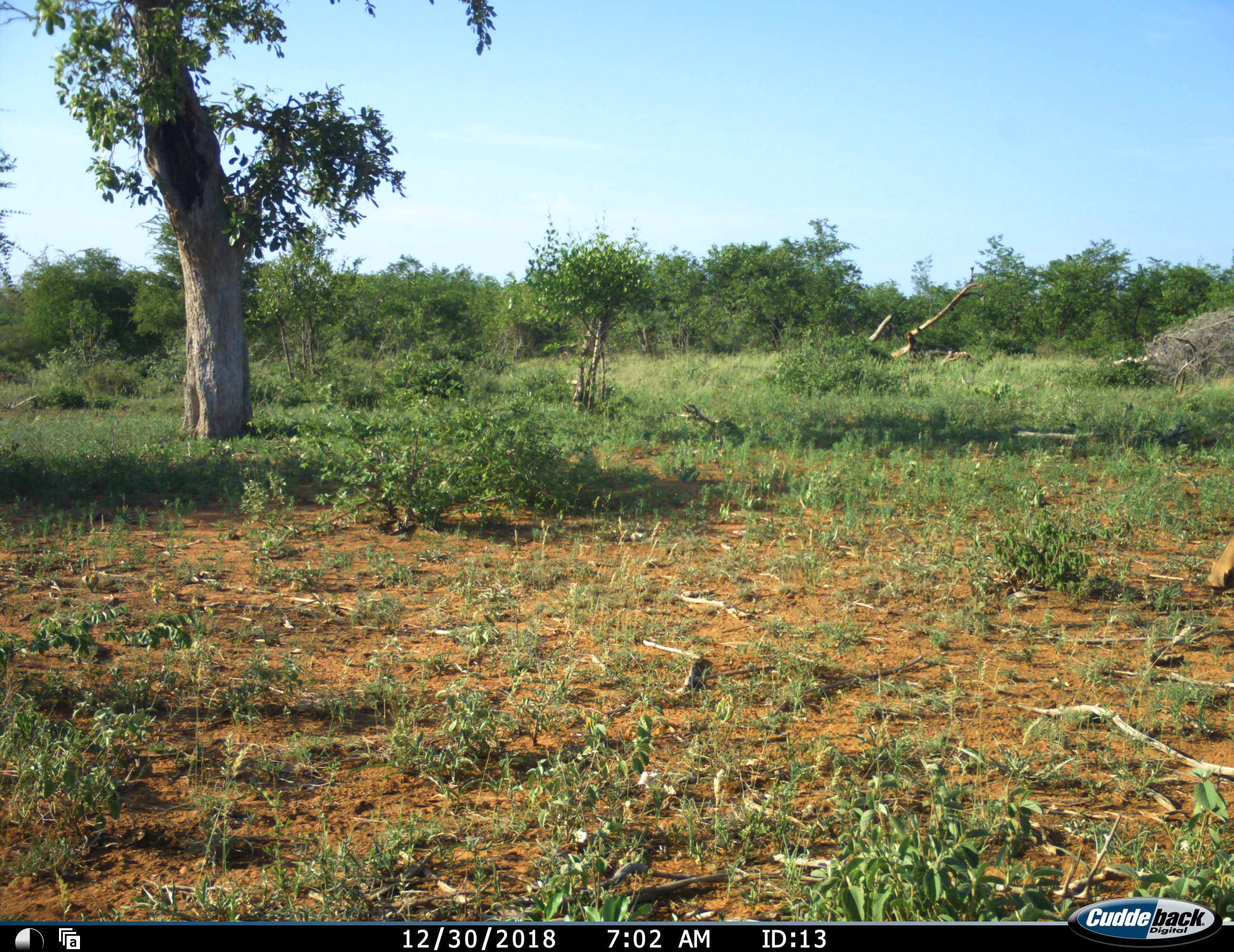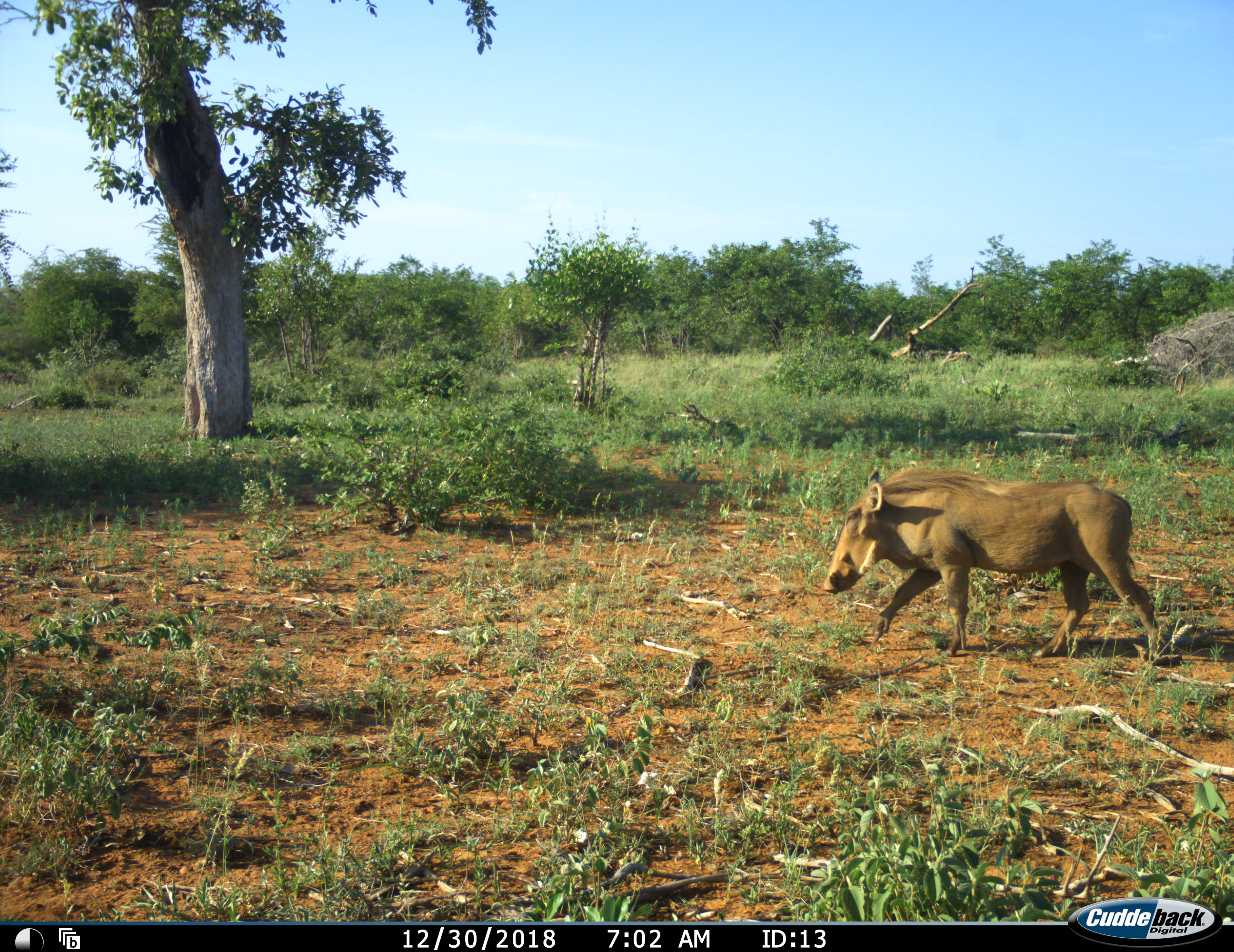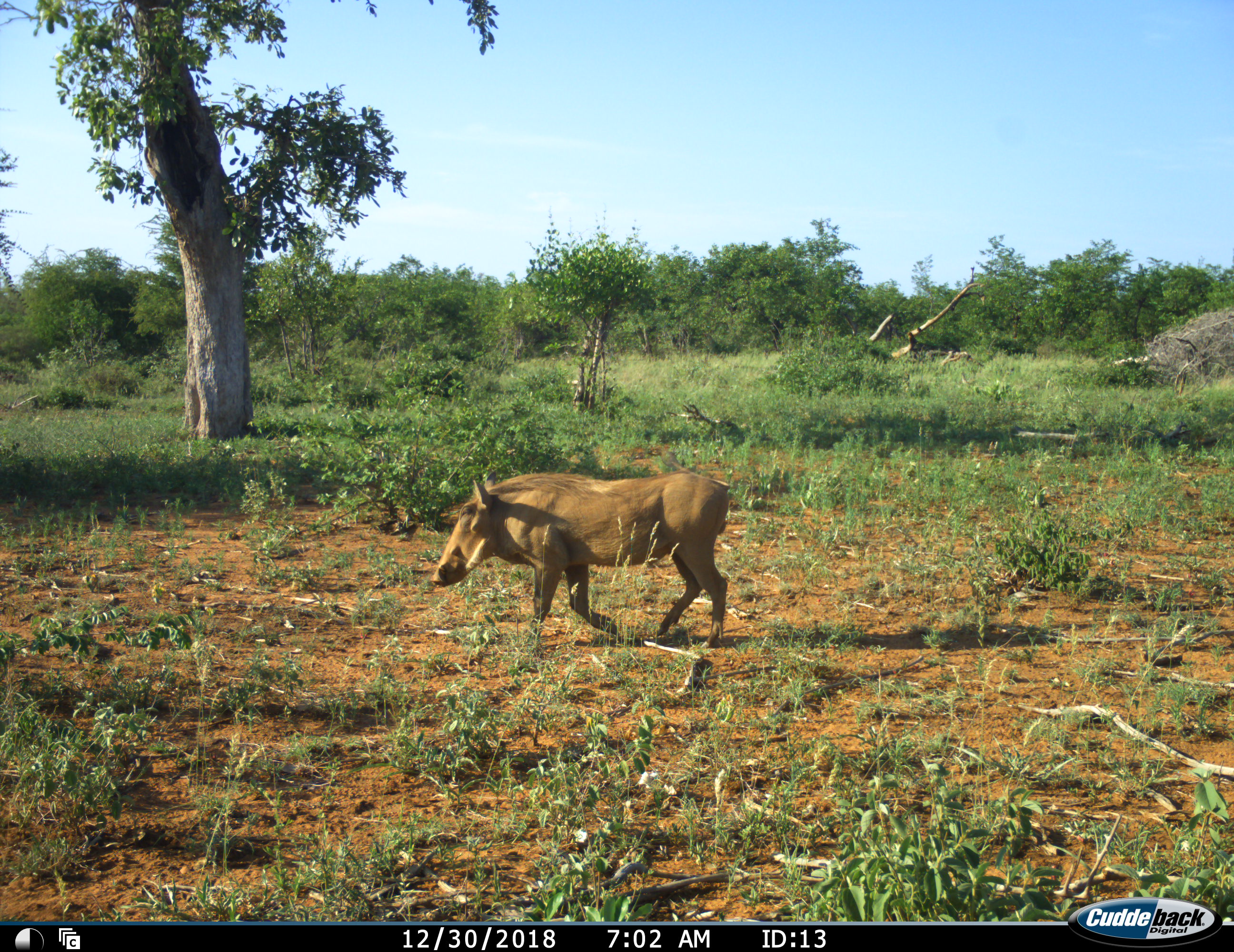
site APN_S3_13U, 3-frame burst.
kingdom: Animalia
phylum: Chordata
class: Mammalia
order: Artiodactyla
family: Suidae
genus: Phacochoerus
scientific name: Phacochoerus africanus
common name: warthog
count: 1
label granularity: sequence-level